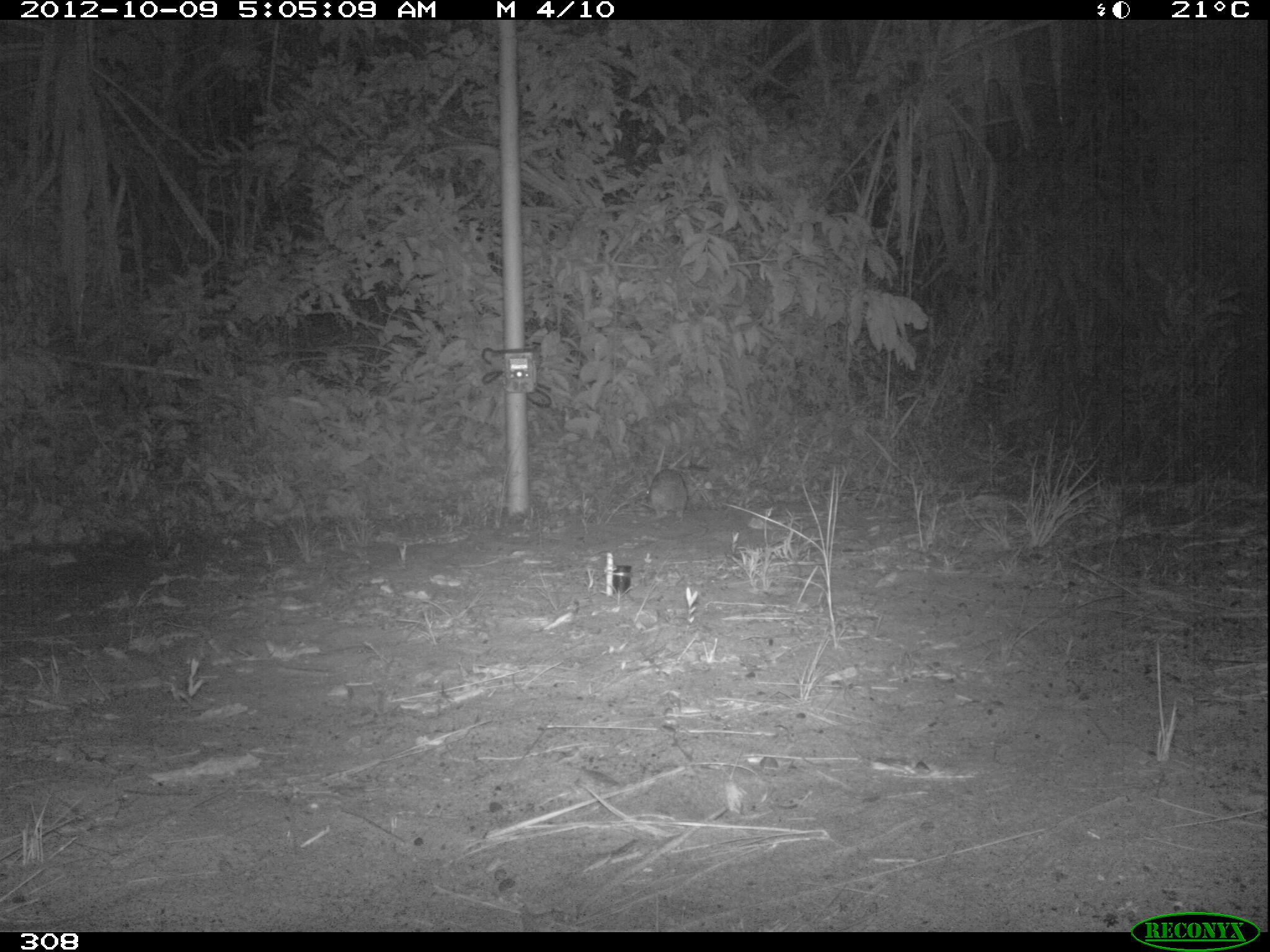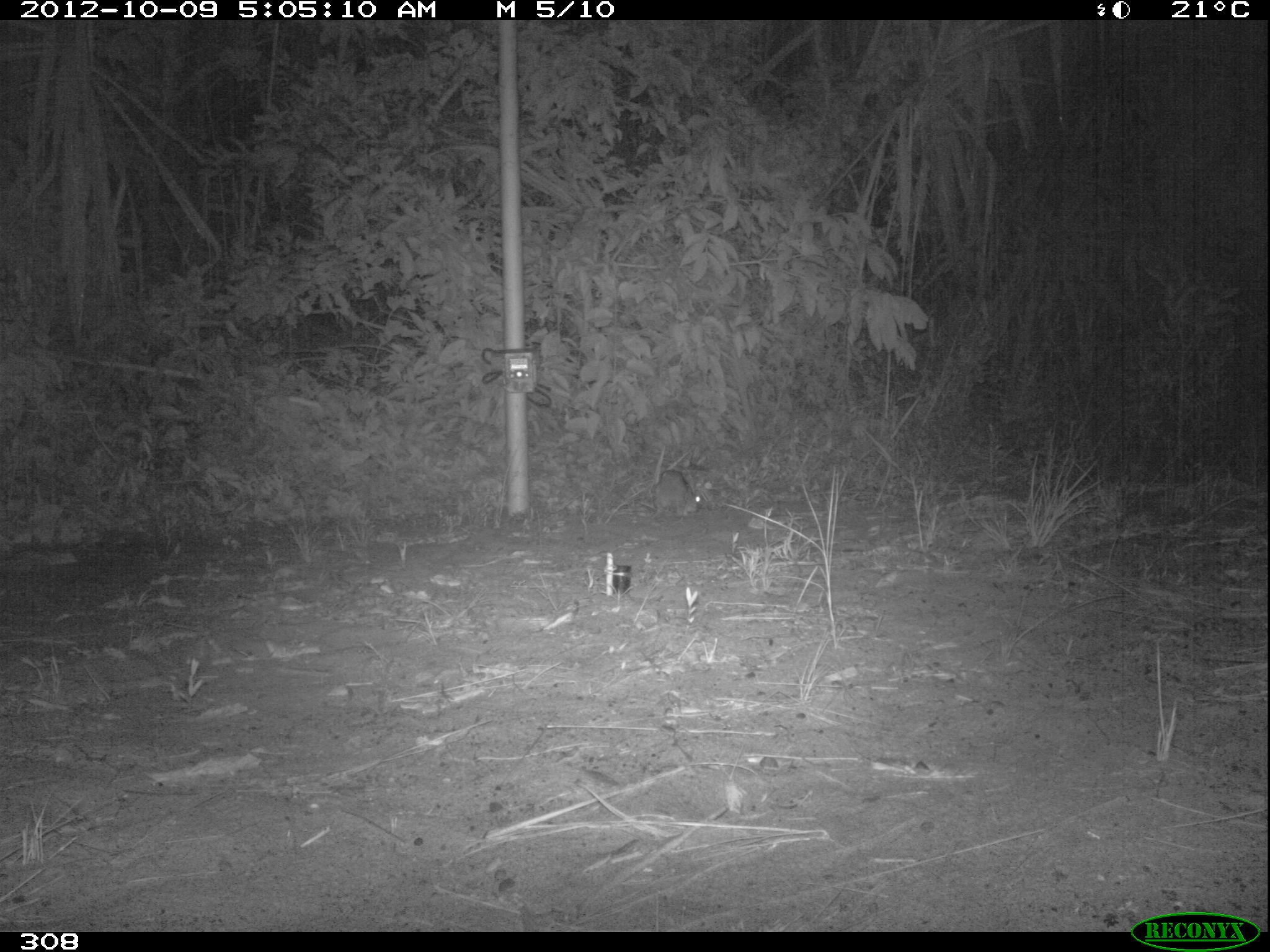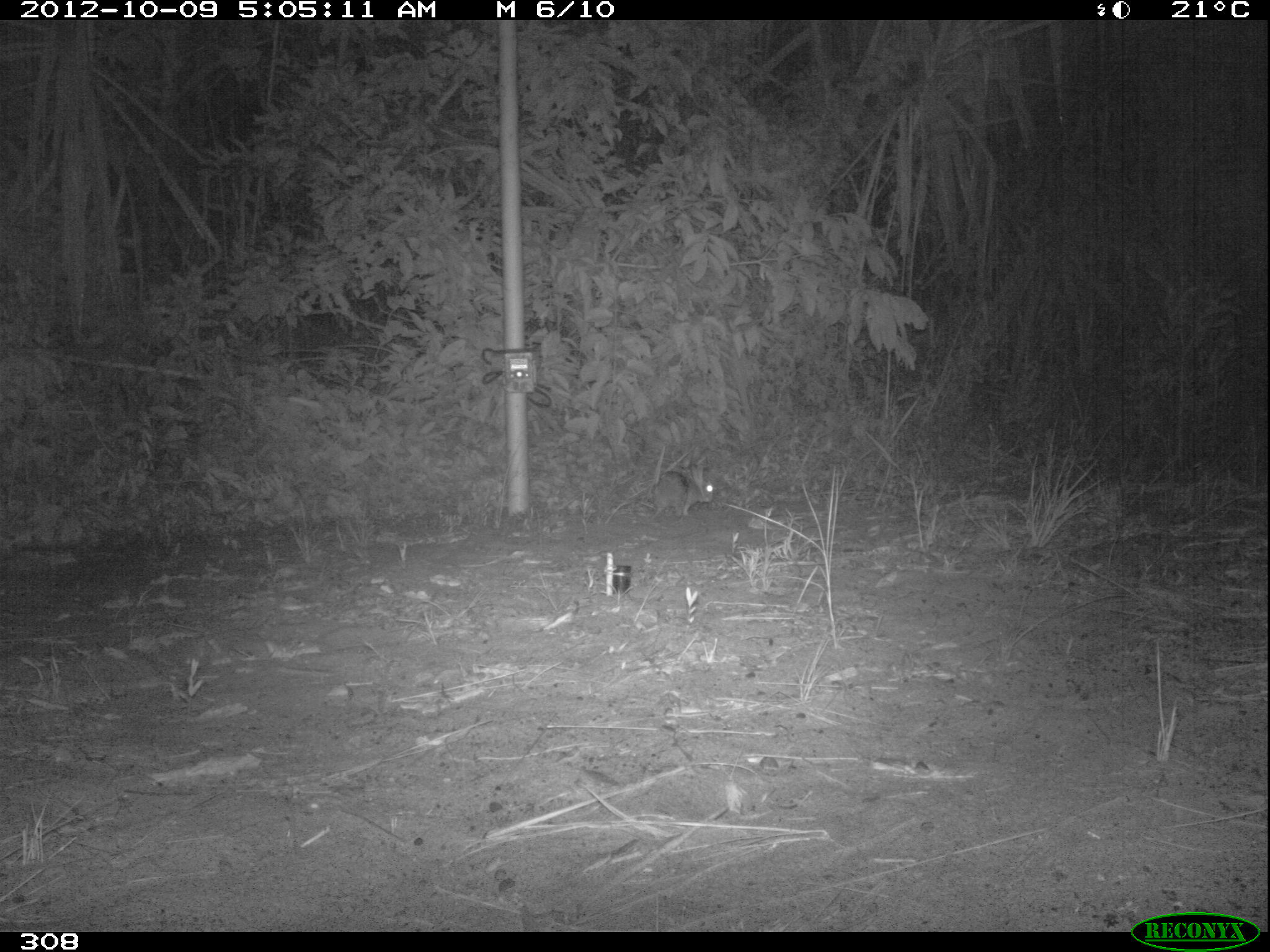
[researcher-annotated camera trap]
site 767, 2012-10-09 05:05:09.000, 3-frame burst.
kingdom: Animalia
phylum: Chordata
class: Mammalia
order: Lagomorpha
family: Leporidae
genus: Sylvilagus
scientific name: Sylvilagus brasiliensis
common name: tapeti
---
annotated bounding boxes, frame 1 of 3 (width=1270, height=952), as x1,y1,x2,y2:
sylvilagus brasiliensis: 646,469,688,521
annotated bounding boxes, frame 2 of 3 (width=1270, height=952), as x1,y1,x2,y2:
sylvilagus brasiliensis: 653,470,700,519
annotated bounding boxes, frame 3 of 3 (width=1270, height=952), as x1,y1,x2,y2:
sylvilagus brasiliensis: 649,464,713,518